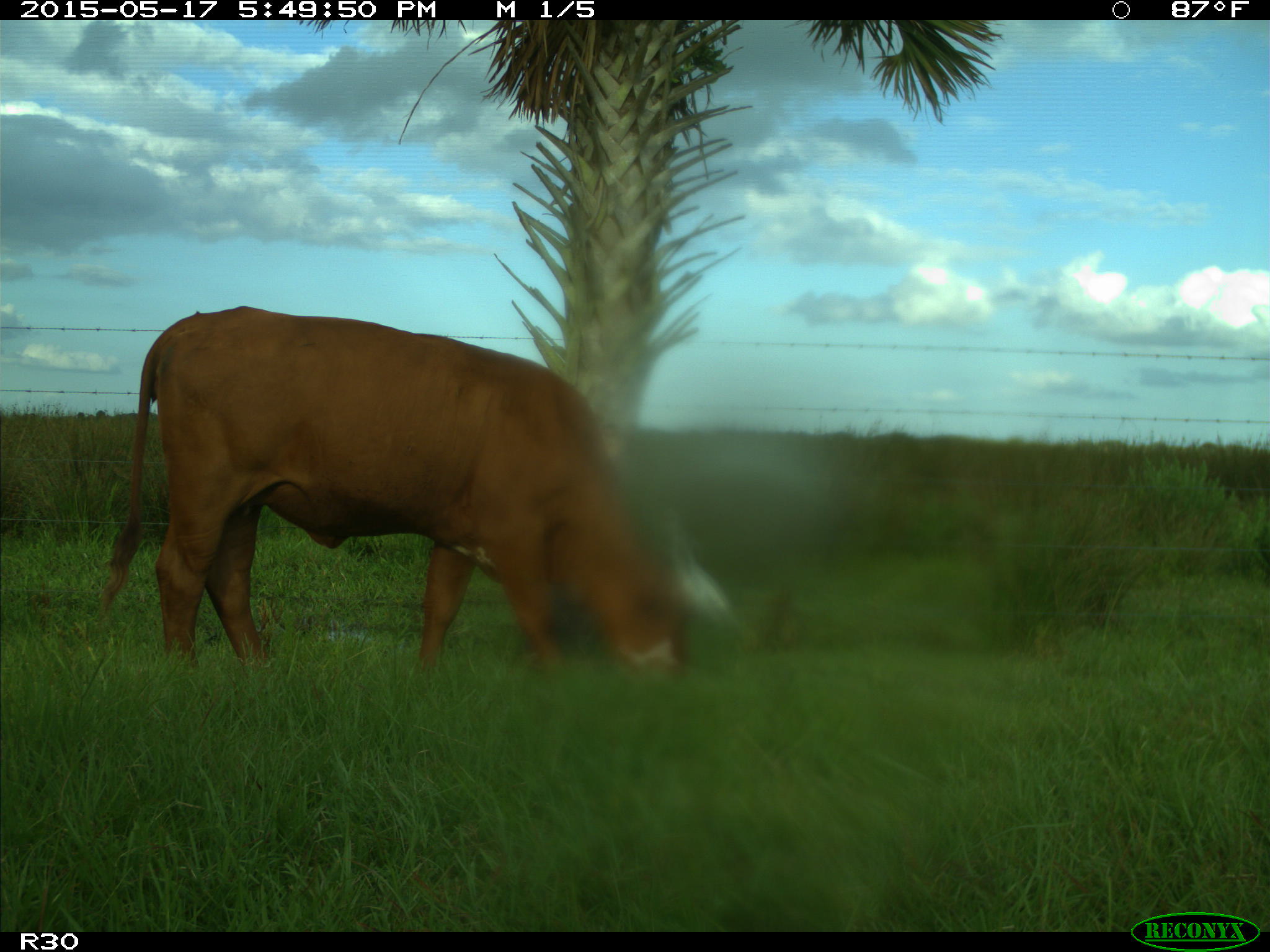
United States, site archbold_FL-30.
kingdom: Animalia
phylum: Chordata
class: Mammalia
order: Artiodactyla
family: Bovidae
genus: Bos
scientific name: Bos taurus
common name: domestic cow